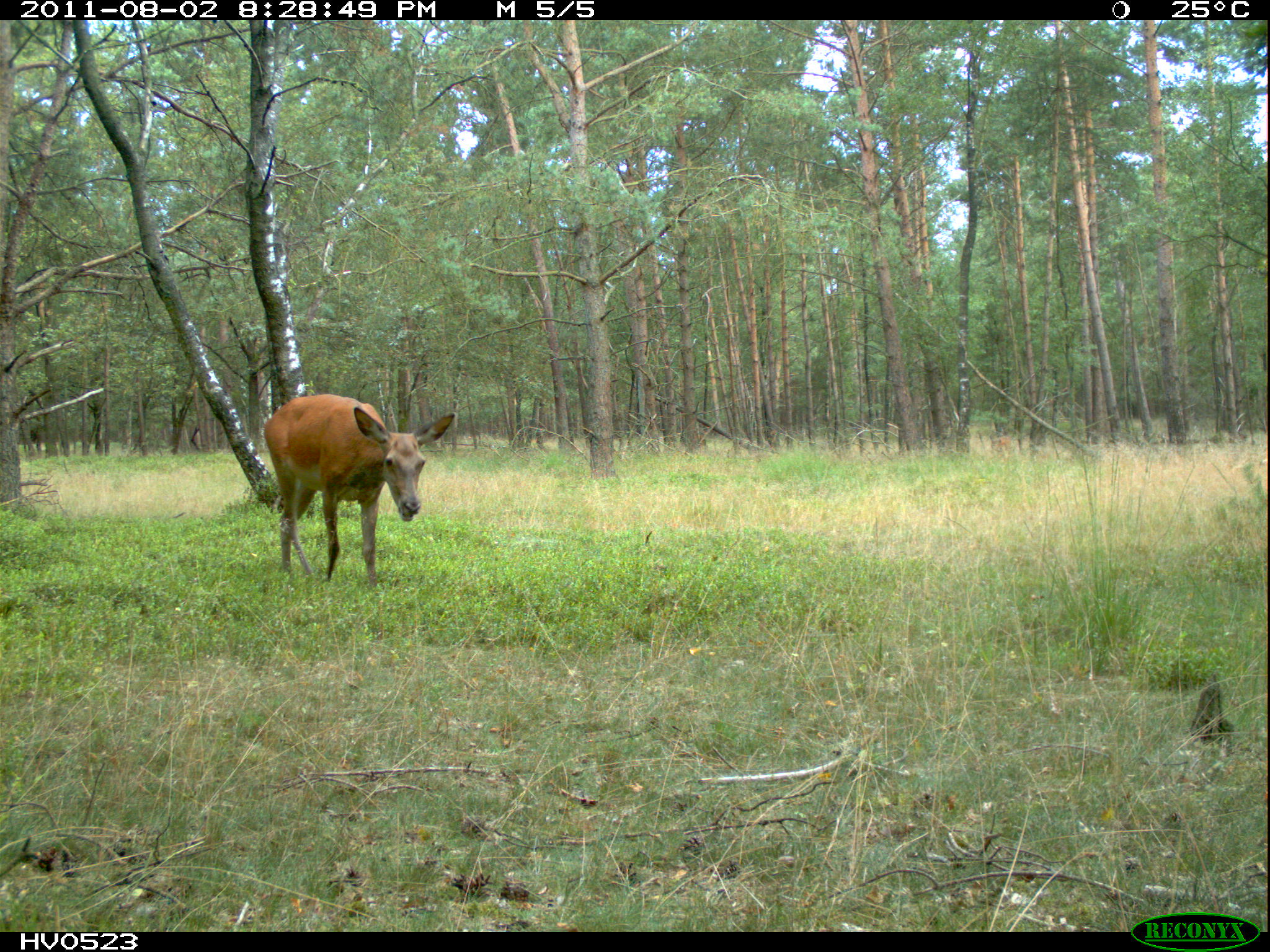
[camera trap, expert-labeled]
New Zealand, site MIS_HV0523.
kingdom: Animalia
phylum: Chordata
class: Mammalia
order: Artiodactyla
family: Cervidae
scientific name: Cervidae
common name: deer